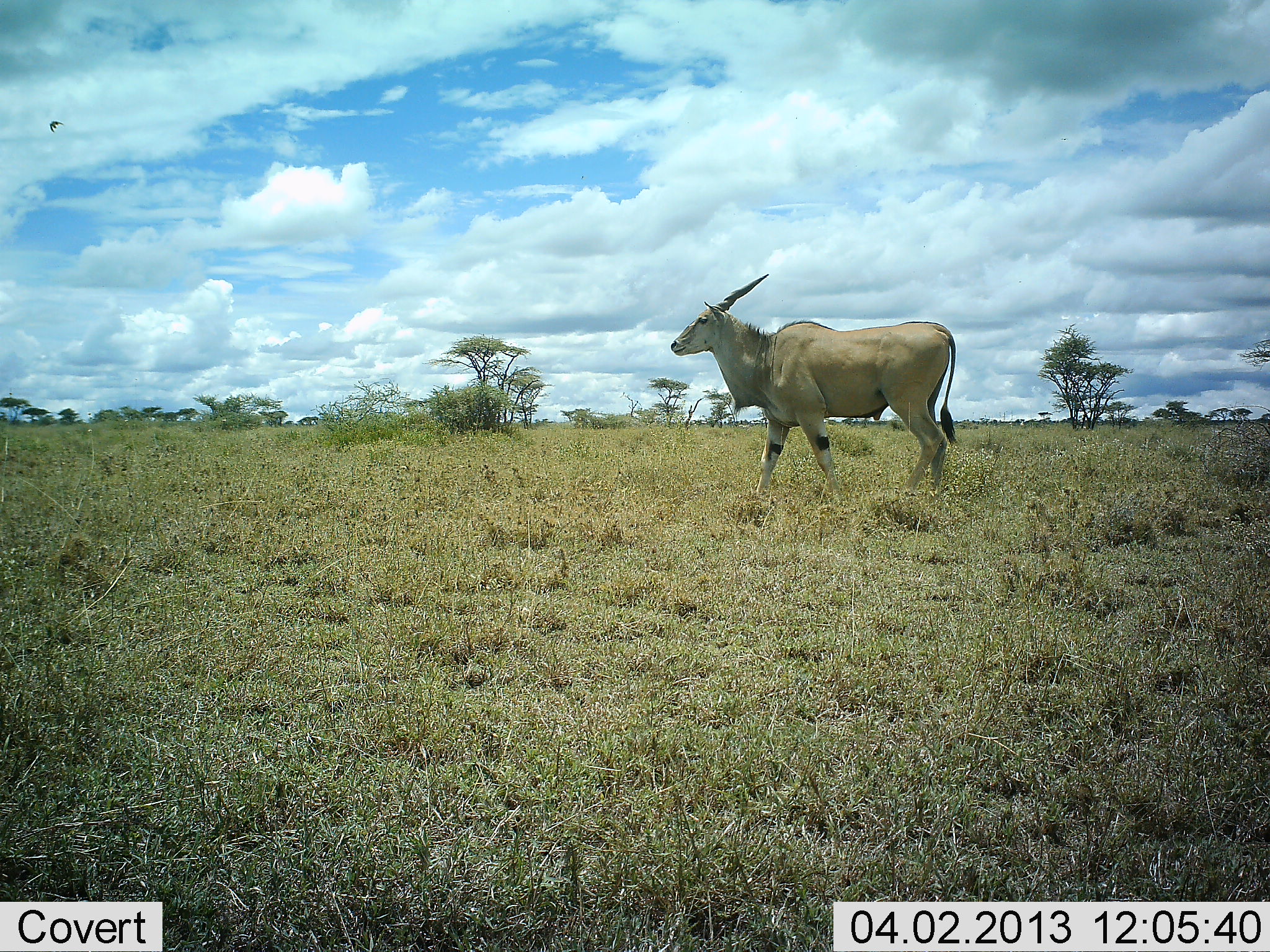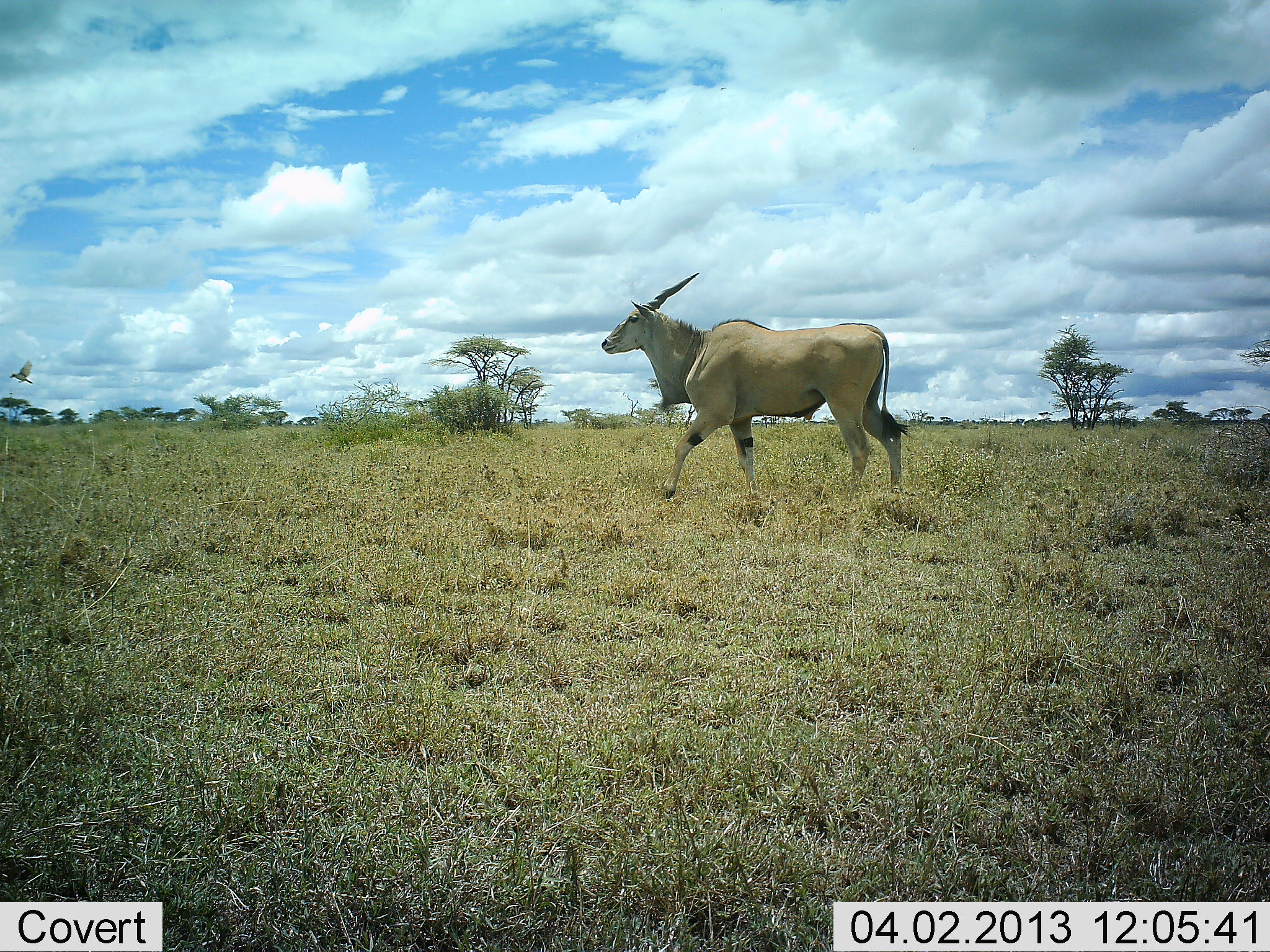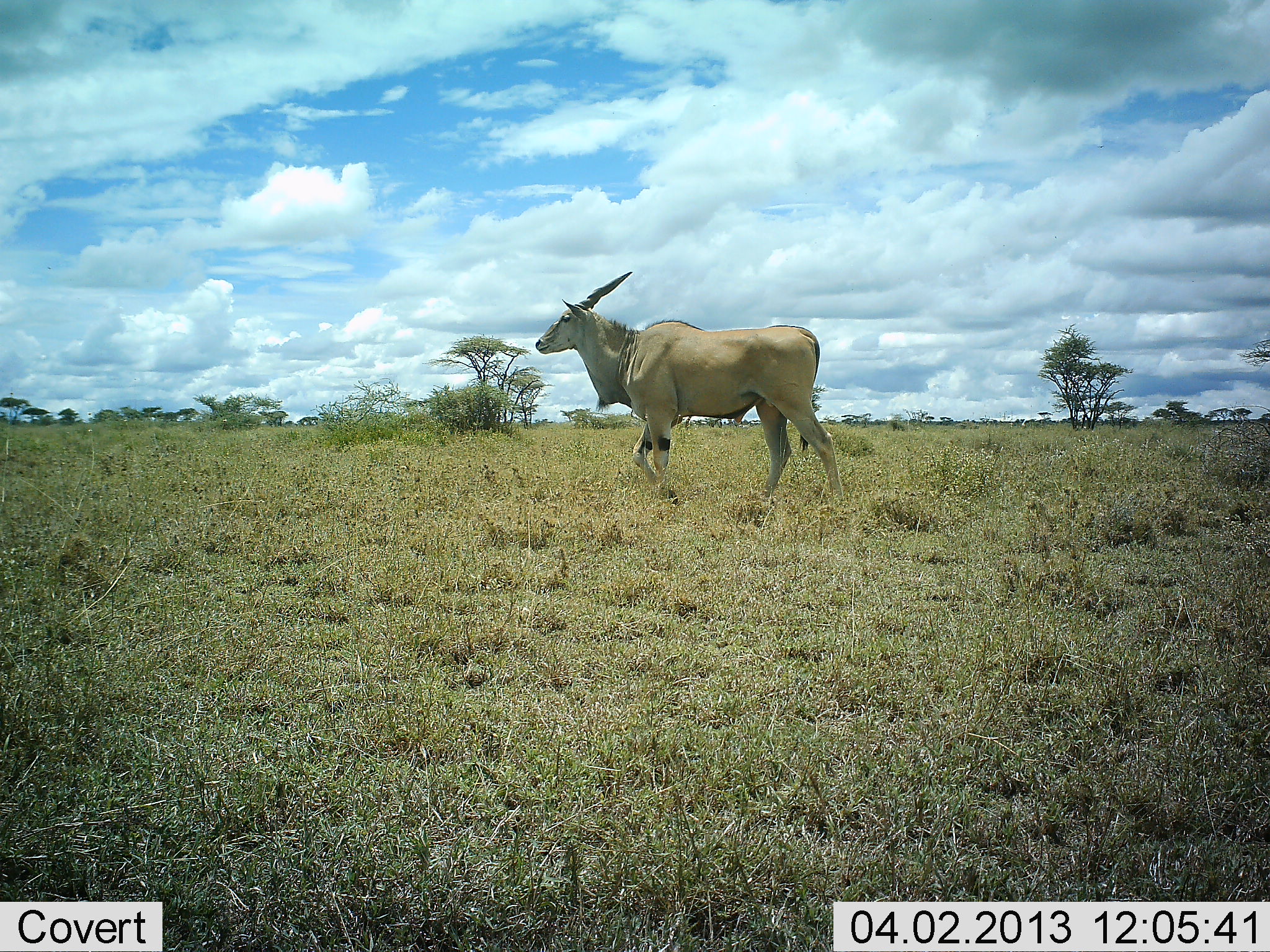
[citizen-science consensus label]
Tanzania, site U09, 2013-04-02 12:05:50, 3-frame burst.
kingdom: Animalia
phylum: Chordata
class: Mammalia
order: Artiodactyla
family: Bovidae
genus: Tragelaphus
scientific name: Tragelaphus oryx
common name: eland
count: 1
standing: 3%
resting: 0%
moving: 100%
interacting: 0%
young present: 0%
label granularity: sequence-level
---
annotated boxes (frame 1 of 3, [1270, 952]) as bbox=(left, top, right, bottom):
animal: bbox=(670, 273, 959, 503)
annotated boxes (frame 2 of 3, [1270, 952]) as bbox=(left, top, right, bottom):
animal: bbox=(601, 271, 912, 500)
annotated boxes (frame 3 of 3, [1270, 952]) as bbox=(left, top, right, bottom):
animal: bbox=(534, 270, 845, 506)